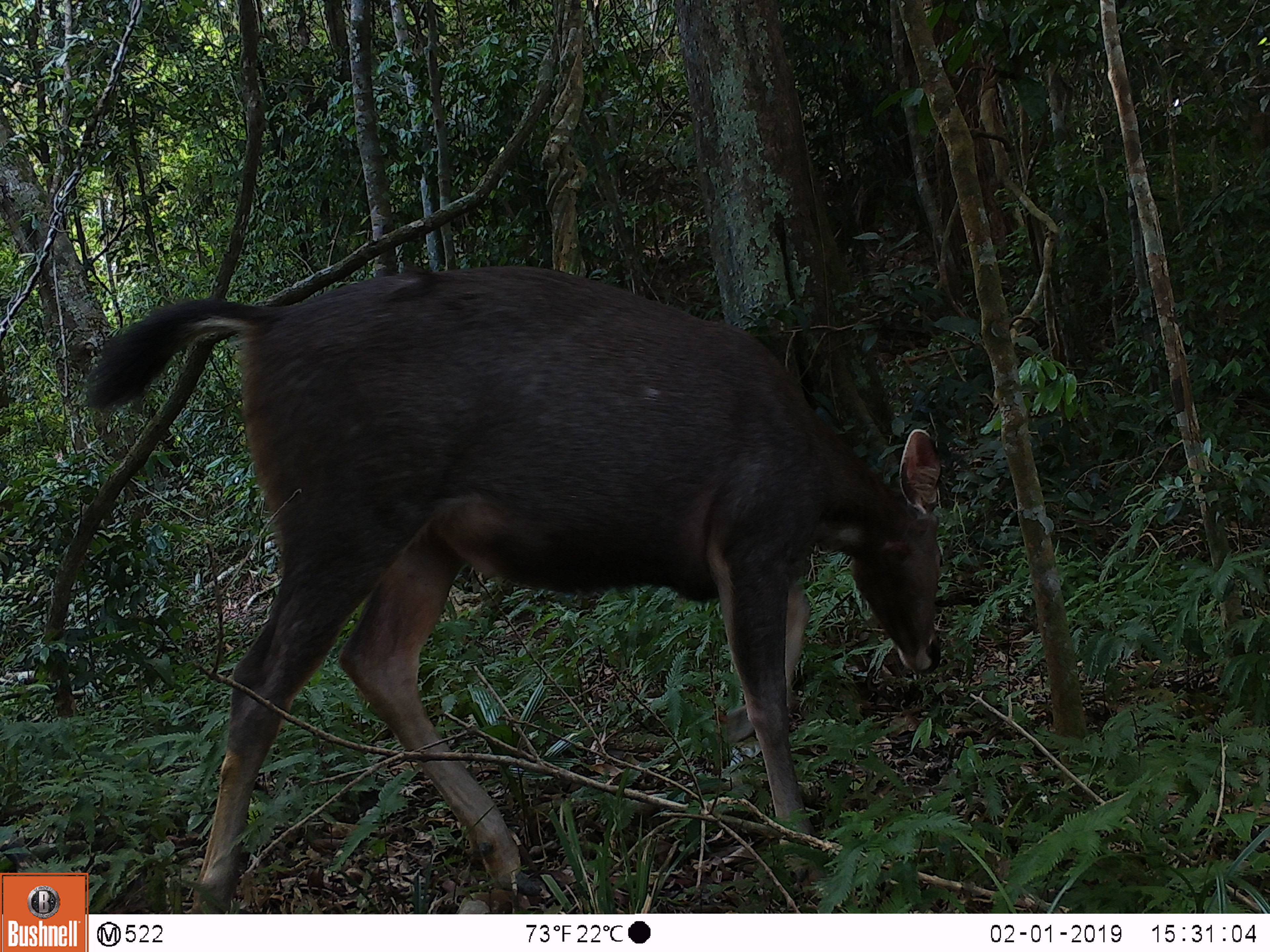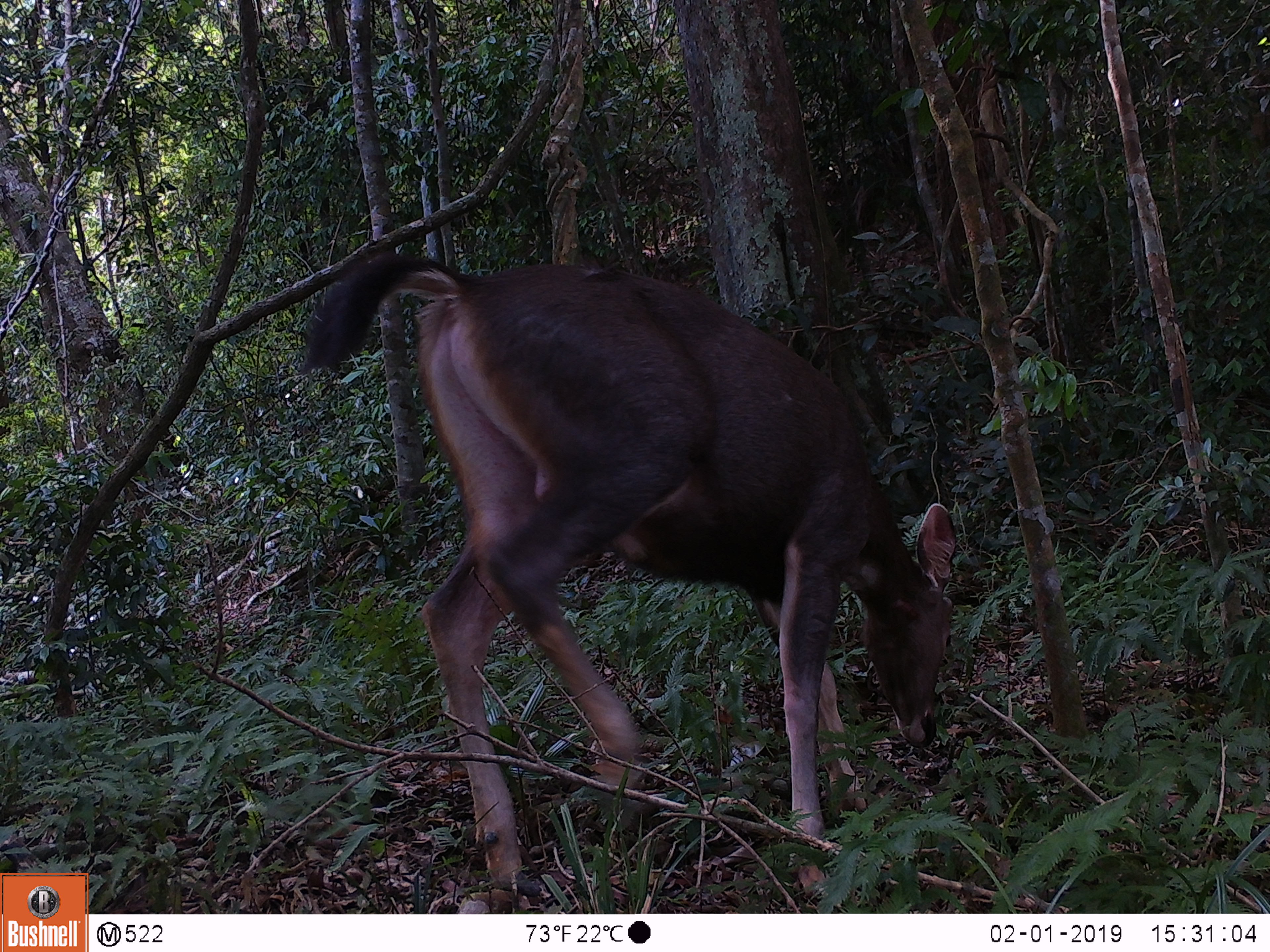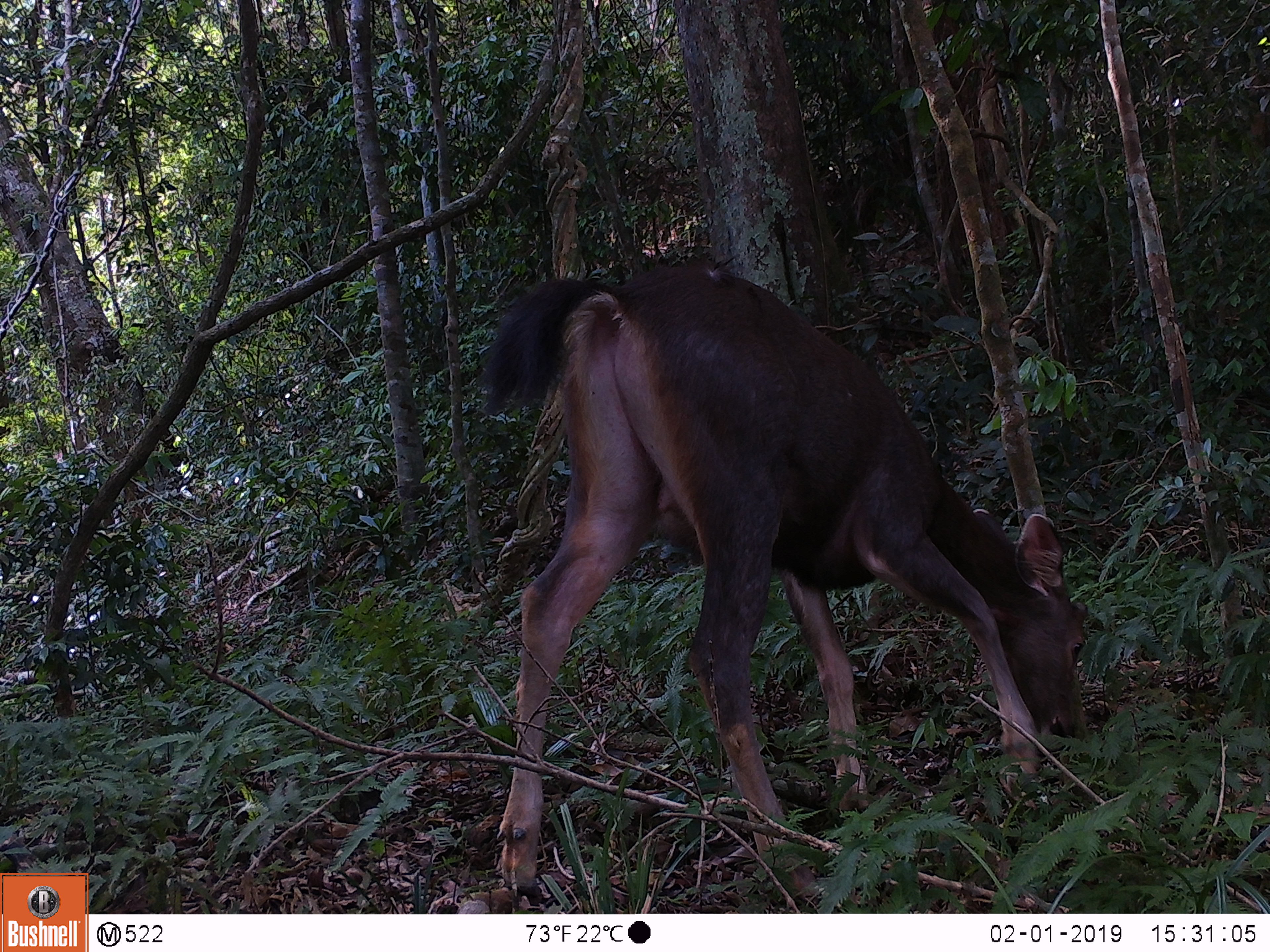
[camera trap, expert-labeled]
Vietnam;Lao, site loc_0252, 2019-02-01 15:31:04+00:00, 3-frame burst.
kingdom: Animalia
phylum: Chordata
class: Mammalia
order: Artiodactyla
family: Cervidae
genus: Rusa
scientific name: Rusa unicolor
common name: sambar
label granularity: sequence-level